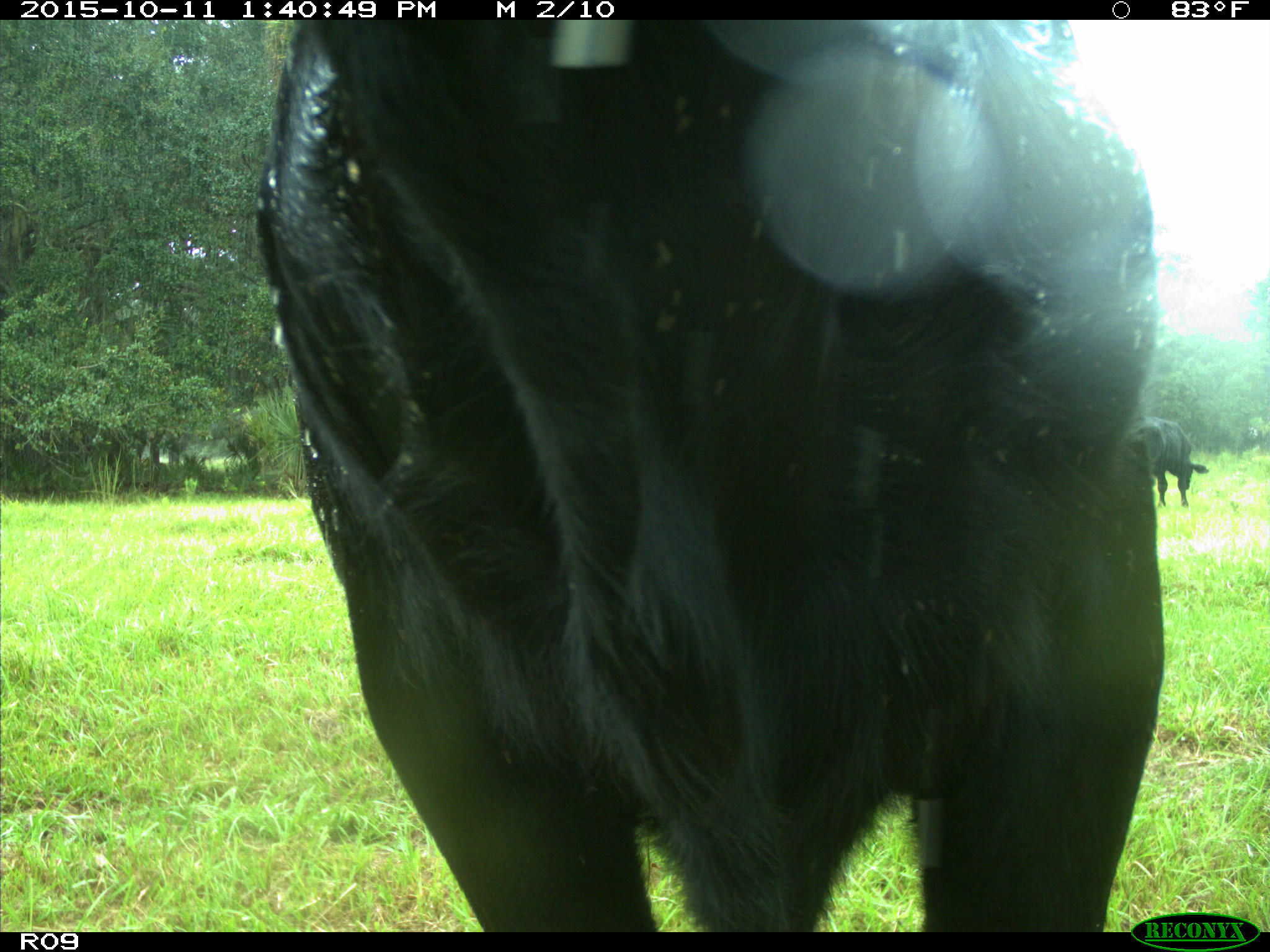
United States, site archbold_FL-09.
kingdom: Animalia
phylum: Chordata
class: Mammalia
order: Artiodactyla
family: Bovidae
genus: Bos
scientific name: Bos taurus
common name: domestic cow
Bos taurus (domestic cow).